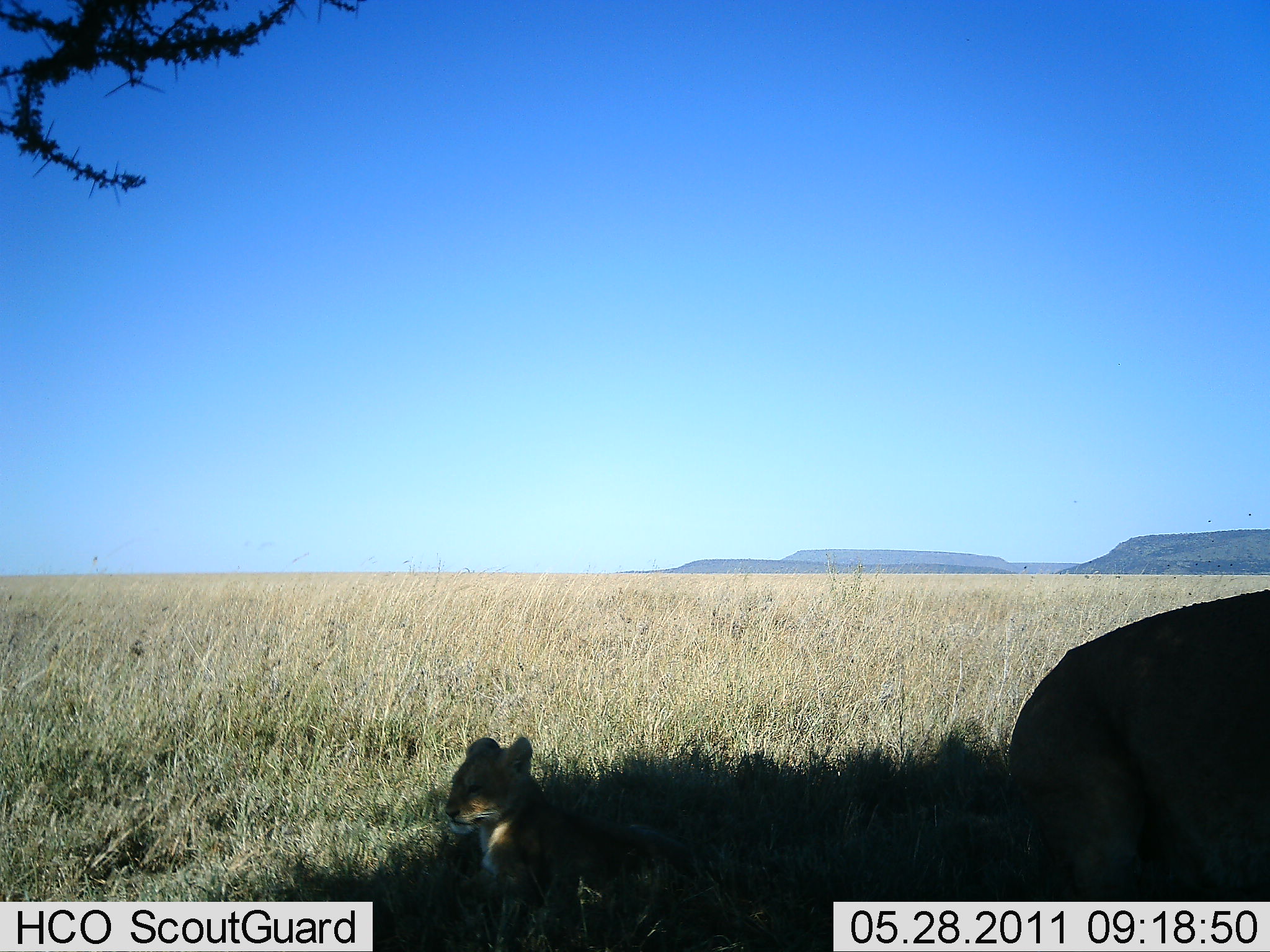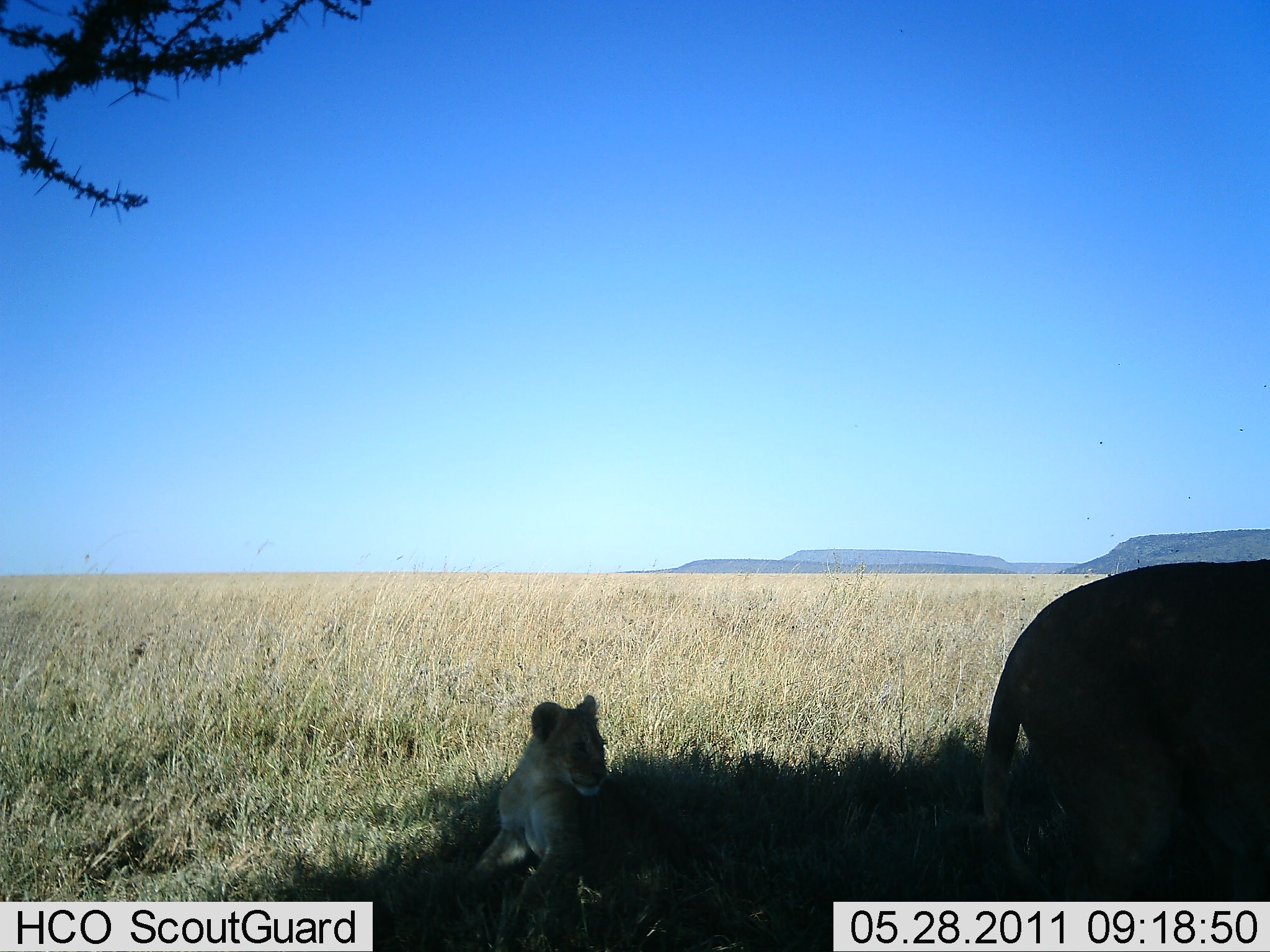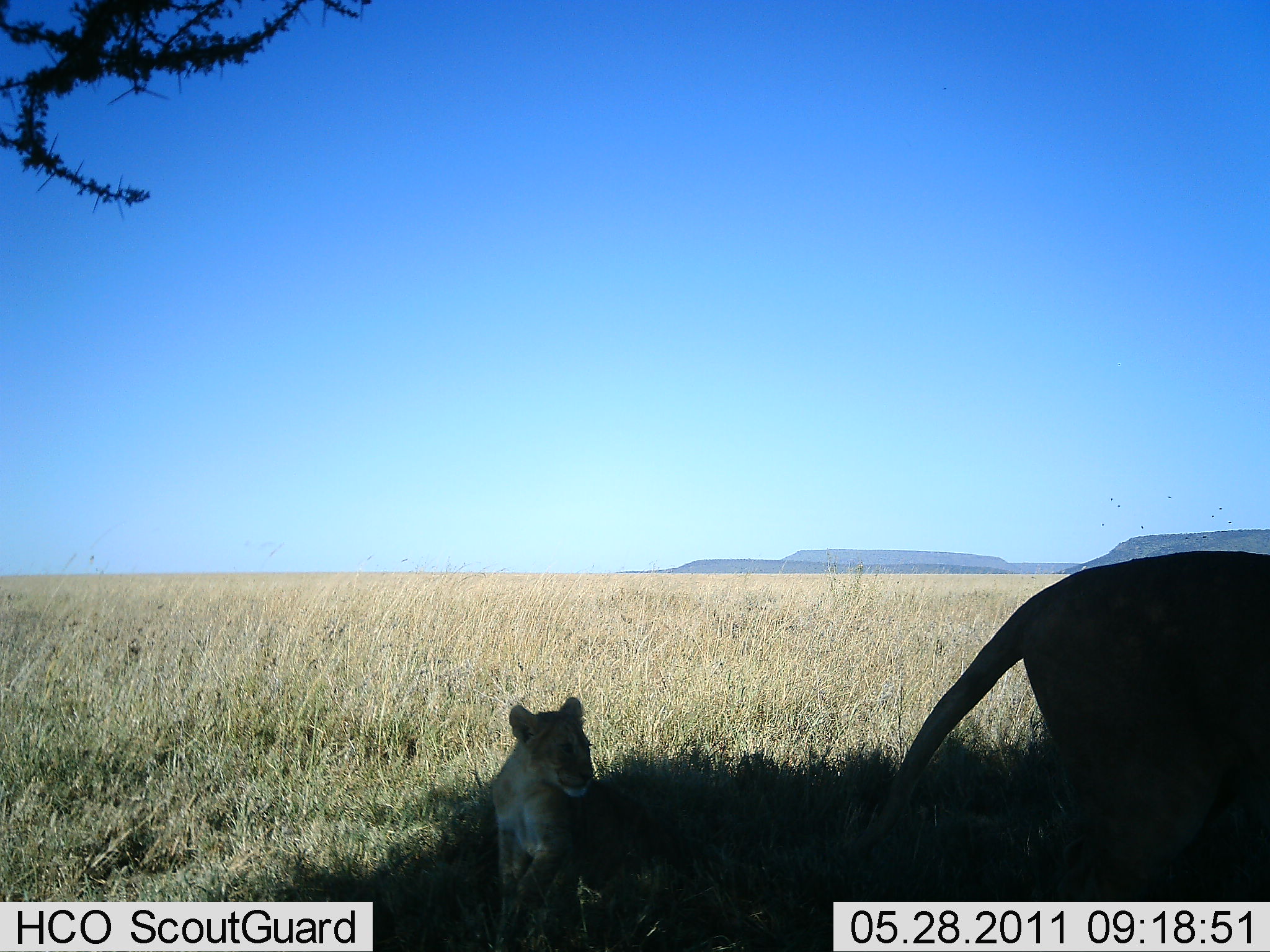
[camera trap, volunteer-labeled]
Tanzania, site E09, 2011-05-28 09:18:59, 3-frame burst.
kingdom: Animalia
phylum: Chordata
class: Mammalia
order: Carnivora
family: Felidae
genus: Panthera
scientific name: Panthera leo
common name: lion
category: lionfemale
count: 2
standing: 45%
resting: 91%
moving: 9%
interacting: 0%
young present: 73%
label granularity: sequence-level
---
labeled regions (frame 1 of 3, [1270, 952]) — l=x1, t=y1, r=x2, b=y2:
animal: l=998, t=589, r=1270, b=902; l=445, t=735, r=705, b=951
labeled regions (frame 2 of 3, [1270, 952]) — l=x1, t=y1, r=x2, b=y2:
animal: l=978, t=561, r=1270, b=900; l=471, t=693, r=691, b=936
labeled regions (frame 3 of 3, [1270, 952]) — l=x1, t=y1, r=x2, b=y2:
animal: l=844, t=550, r=1270, b=900; l=487, t=693, r=680, b=952